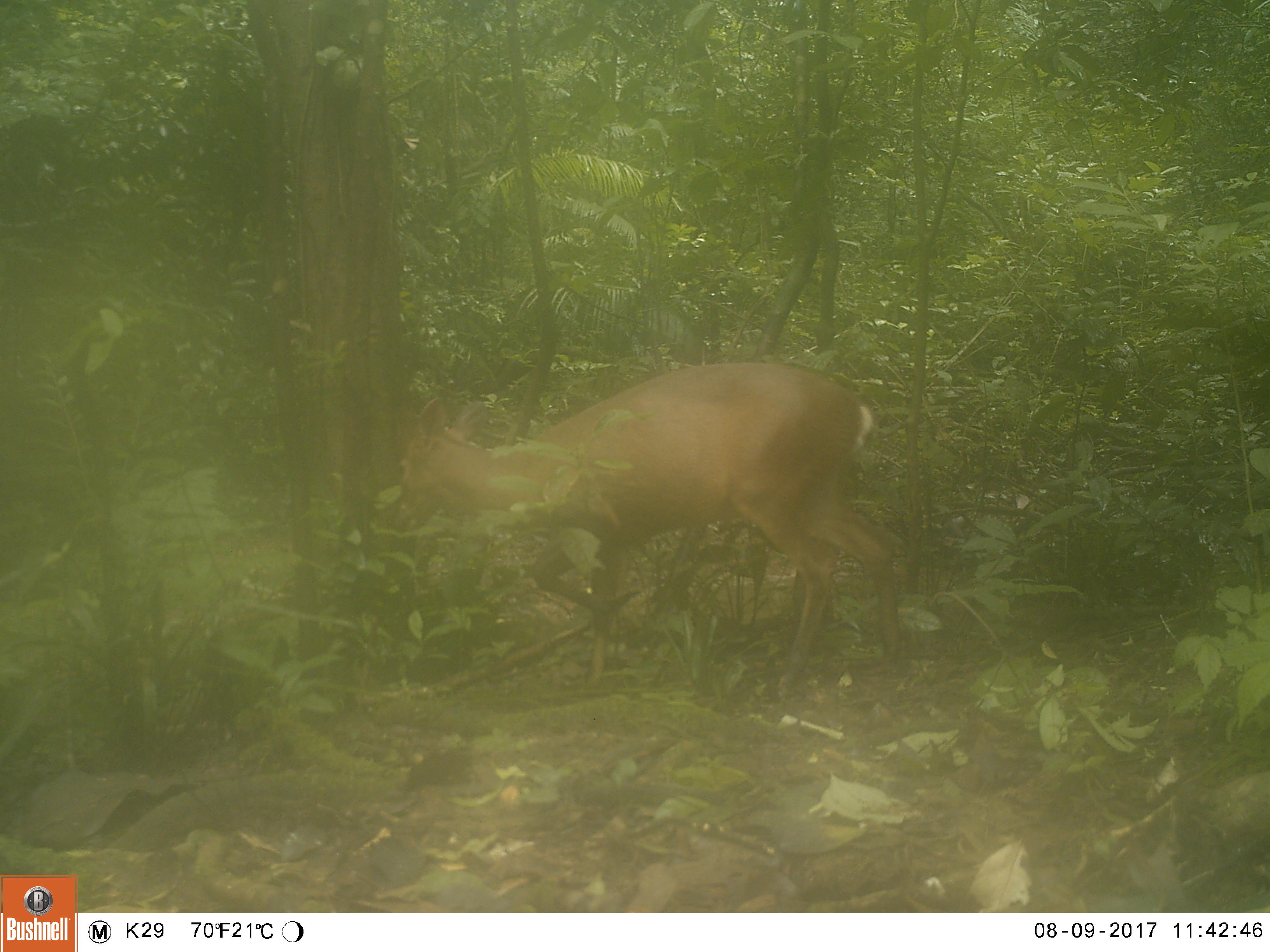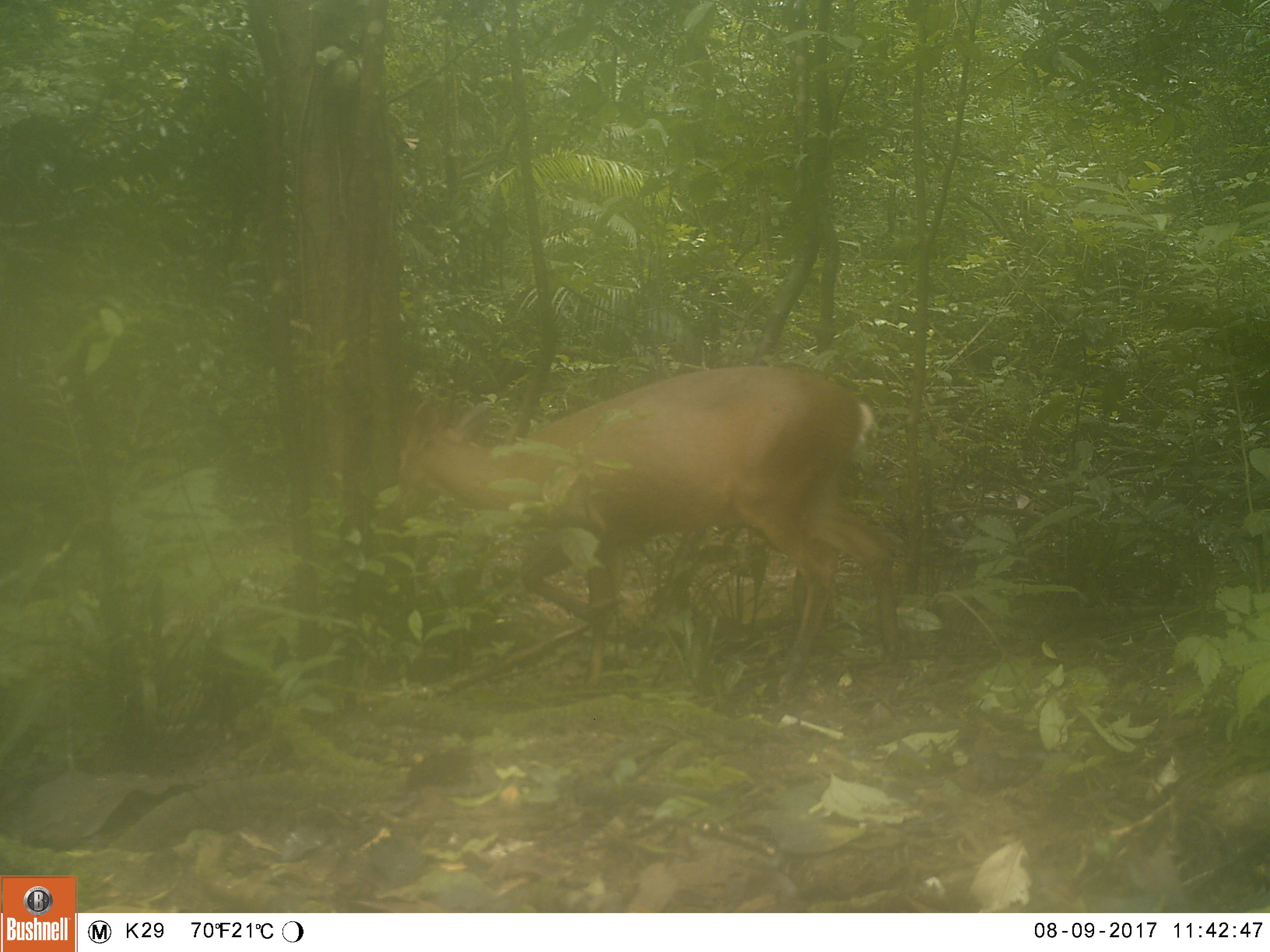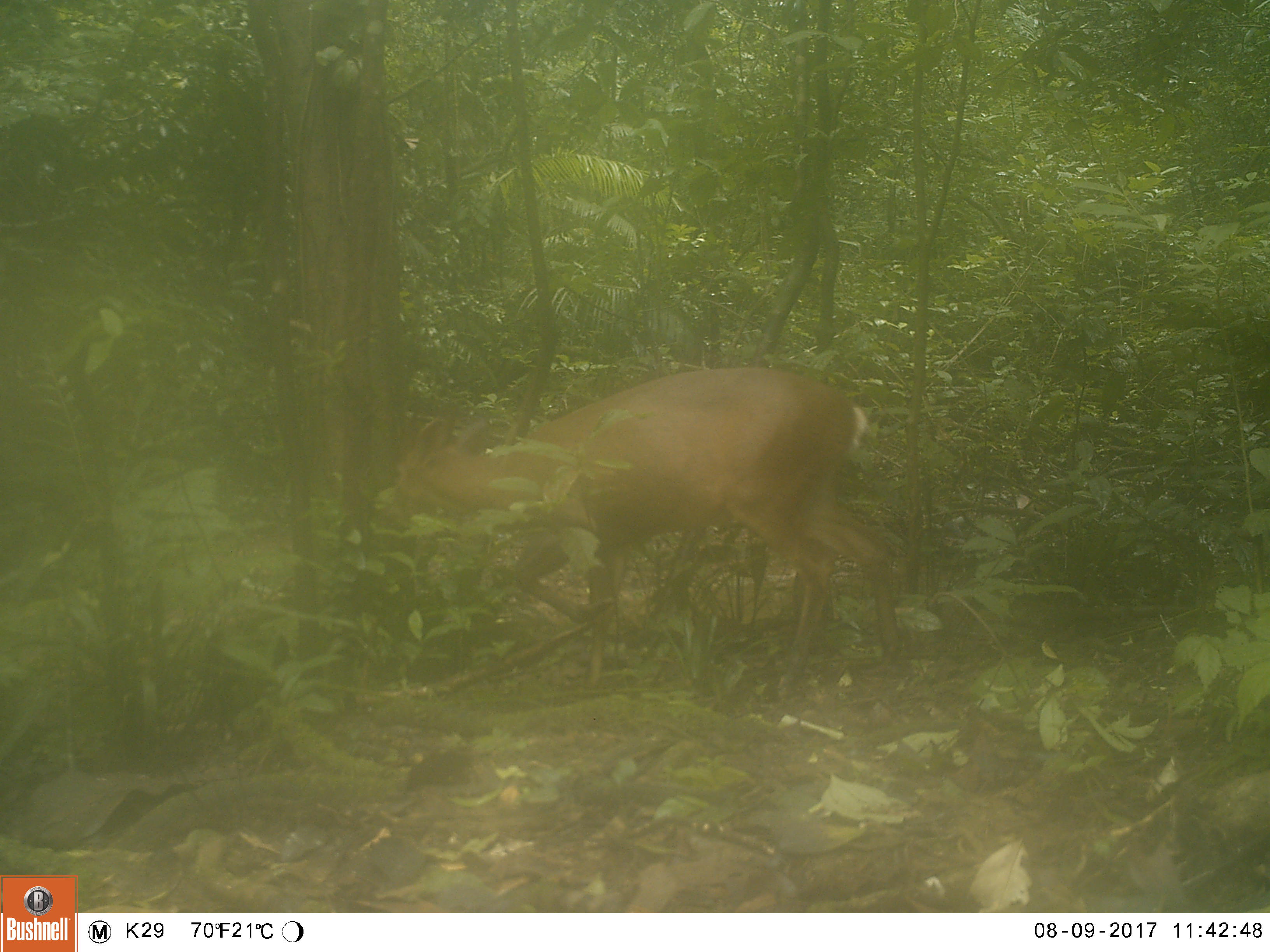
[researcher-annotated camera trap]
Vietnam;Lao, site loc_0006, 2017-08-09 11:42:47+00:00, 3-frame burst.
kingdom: Animalia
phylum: Chordata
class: Mammalia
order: Artiodactyla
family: Cervidae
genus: Muntiacus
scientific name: Muntiacus vuquangensis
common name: large-antlered muntjac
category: large antlered muntjac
Large antlered muntjac (large-antlered muntjac) (Muntiacus vuquangensis). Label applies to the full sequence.